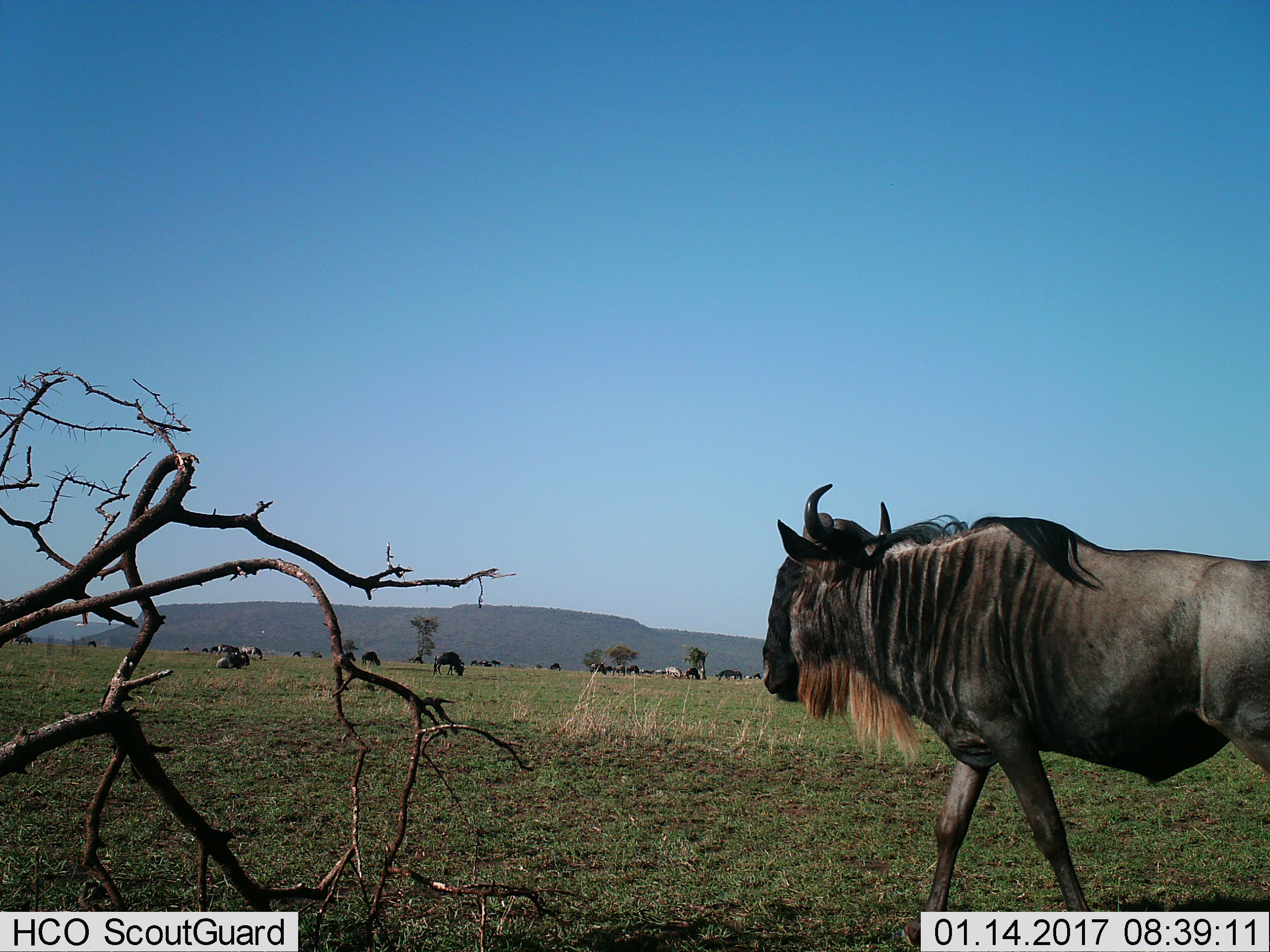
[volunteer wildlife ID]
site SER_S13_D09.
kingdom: Animalia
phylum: Chordata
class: Mammalia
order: Artiodactyla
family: Bovidae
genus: Connochaetes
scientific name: Connochaetes taurinus taurinus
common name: blue wildebeest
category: wildebeestblue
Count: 11-50.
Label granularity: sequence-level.